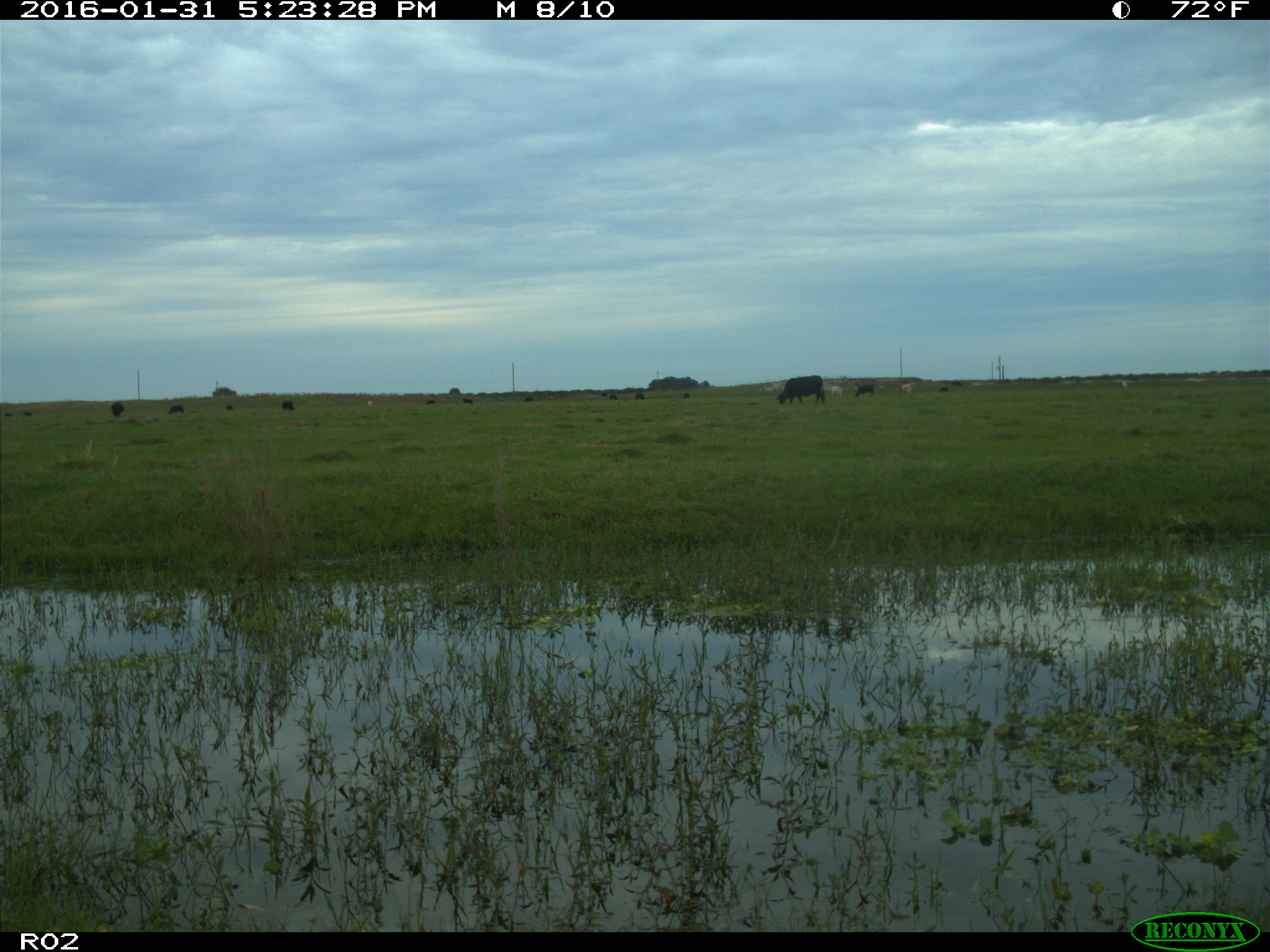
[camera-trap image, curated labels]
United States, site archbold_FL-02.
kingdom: Animalia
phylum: Chordata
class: Mammalia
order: Artiodactyla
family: Bovidae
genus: Bos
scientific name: Bos taurus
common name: domestic cow